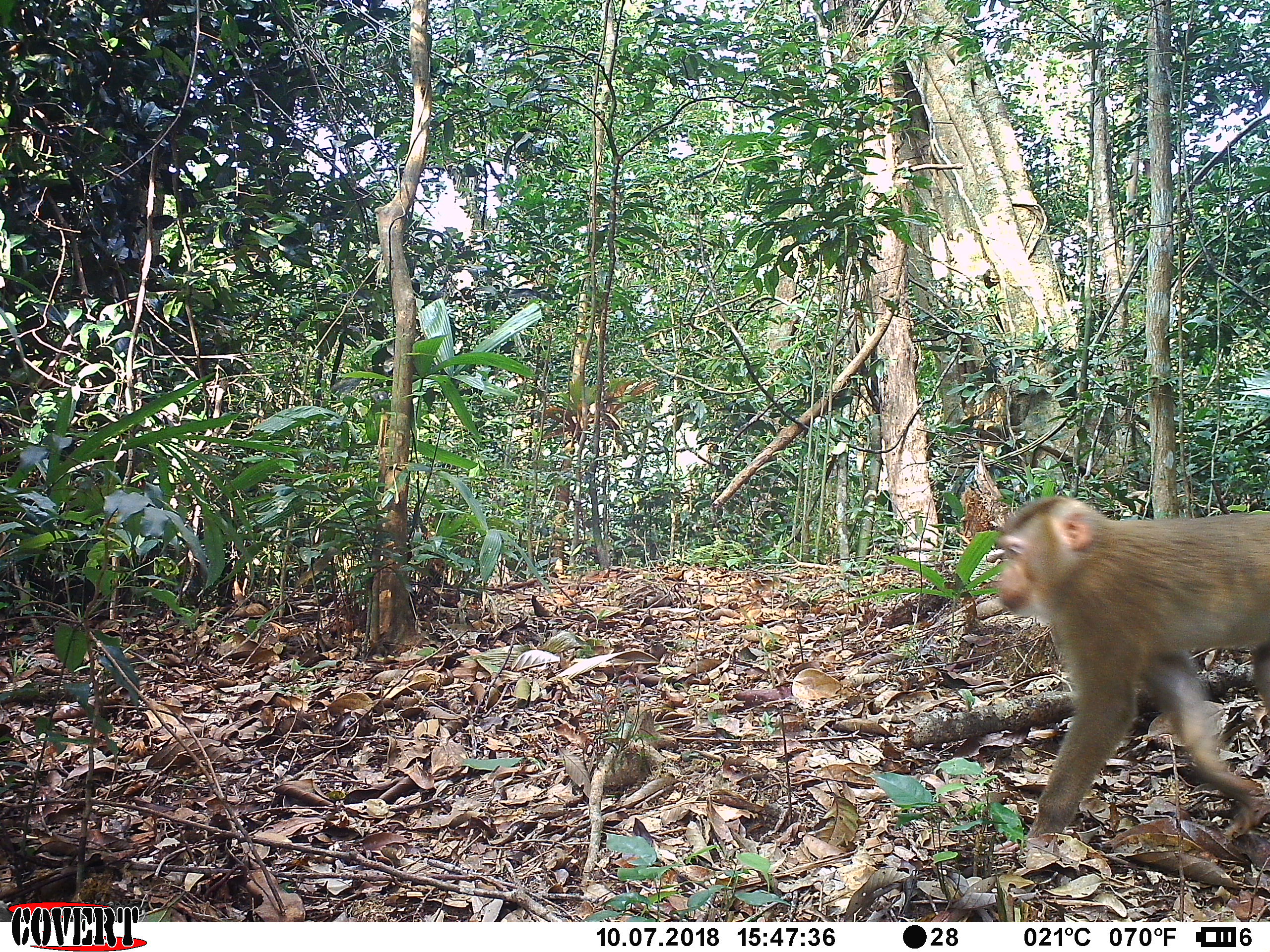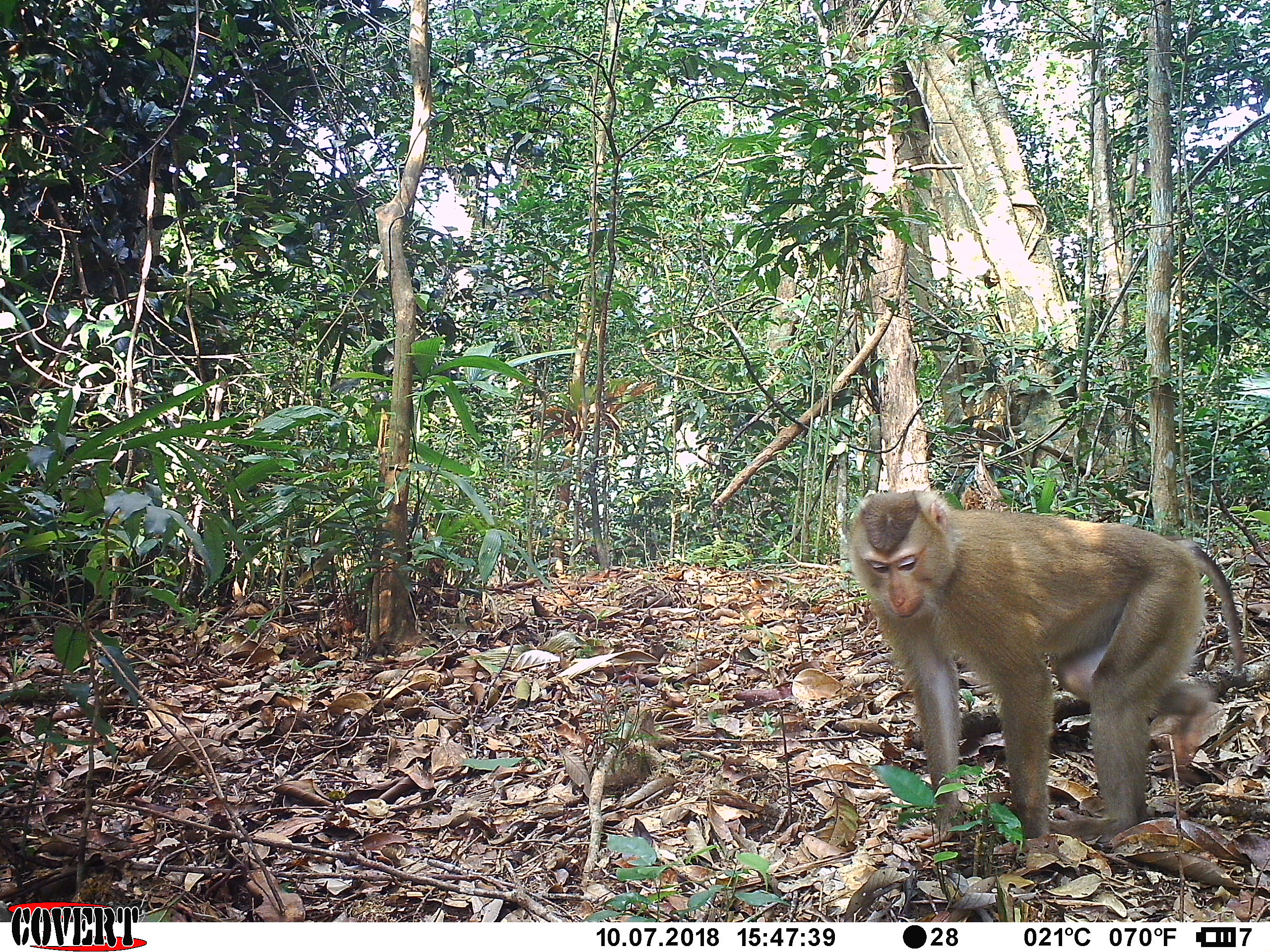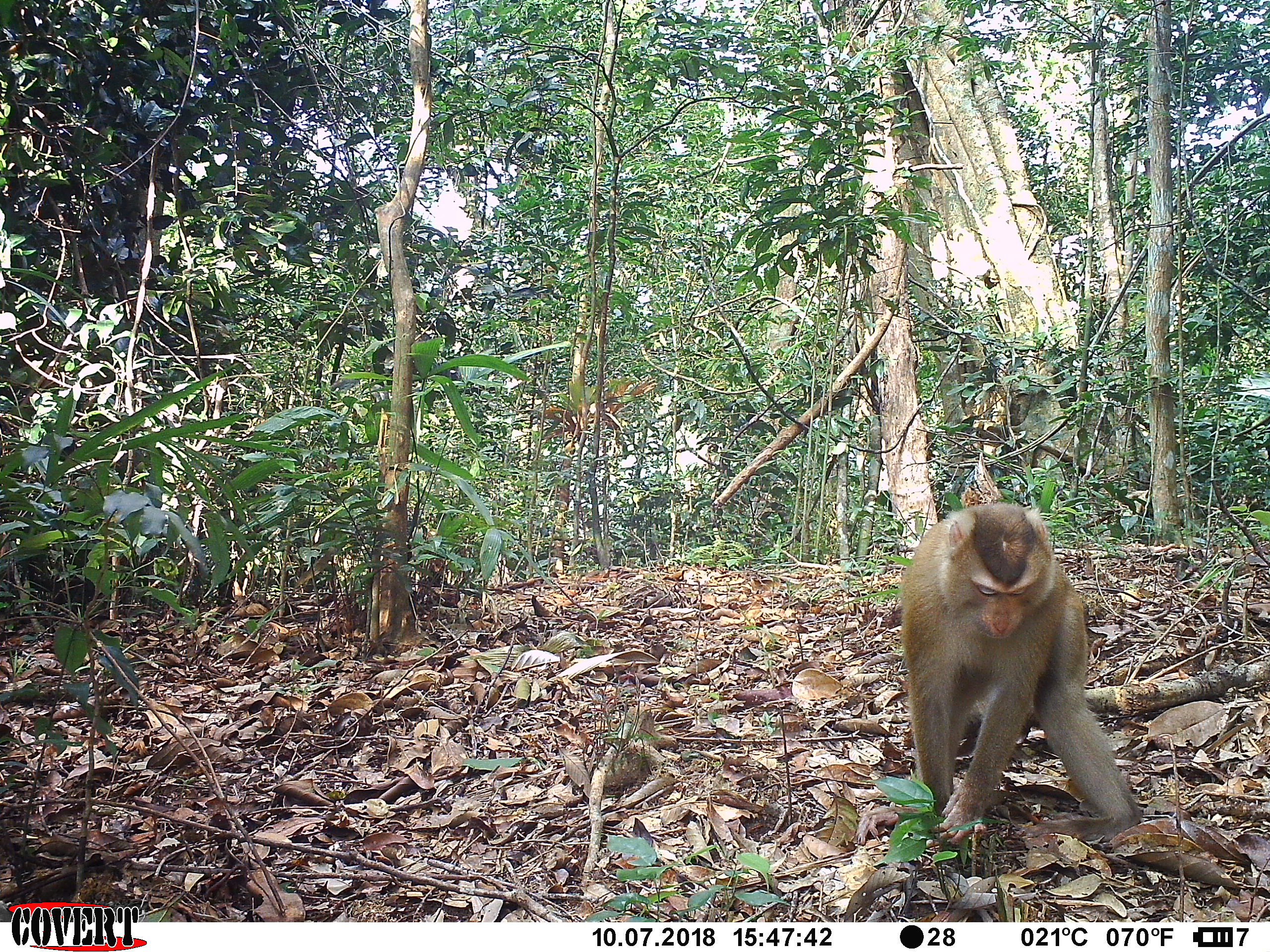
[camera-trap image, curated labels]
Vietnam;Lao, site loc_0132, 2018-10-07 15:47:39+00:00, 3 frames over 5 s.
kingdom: Animalia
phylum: Chordata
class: Mammalia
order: Primates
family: Cercopithecidae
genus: Macaca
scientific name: Macaca nemestrina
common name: pig-tailed macaque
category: pig tailed macaque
Pig tailed macaque (pig-tailed macaque) (Macaca nemestrina). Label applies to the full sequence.